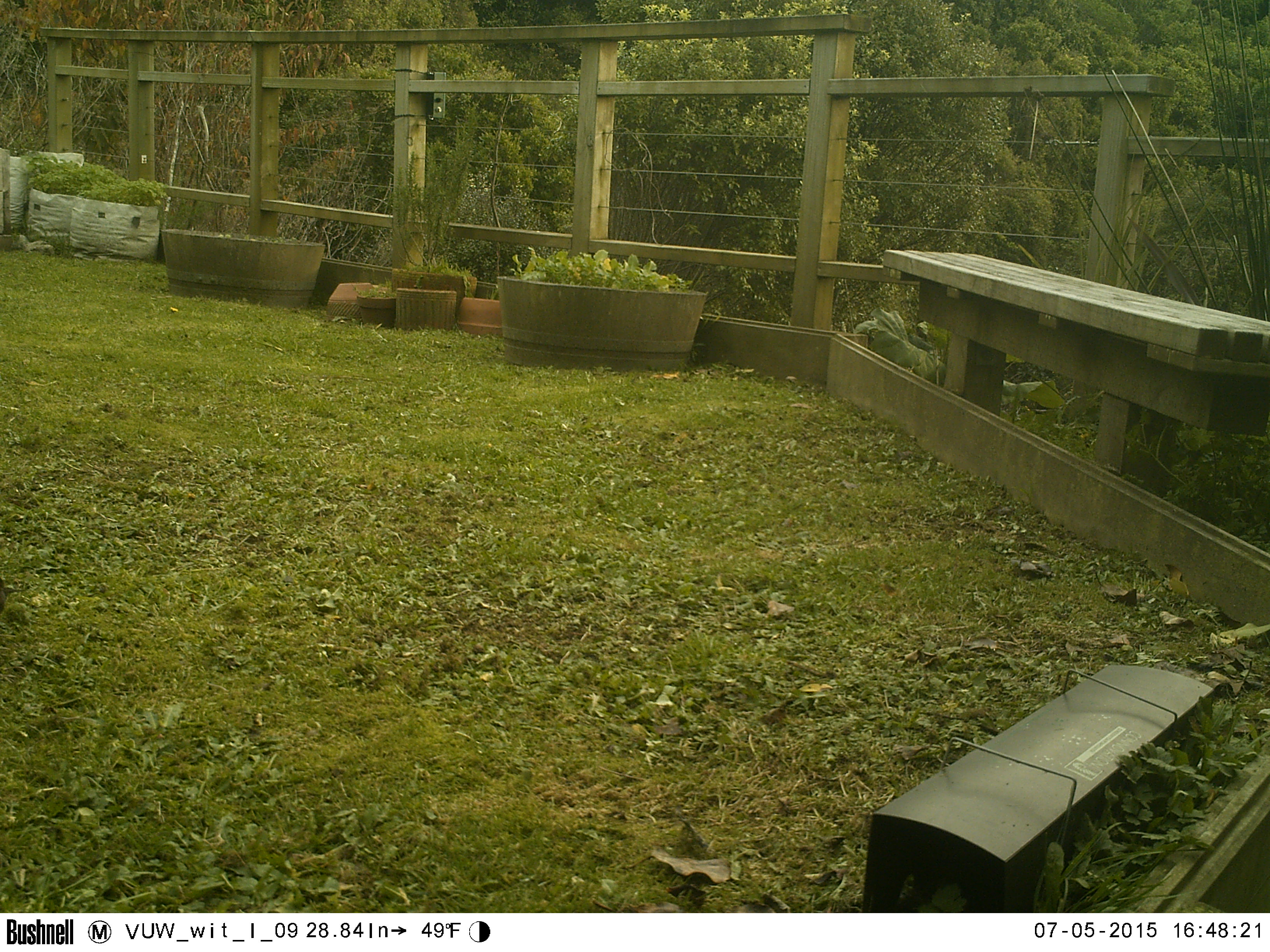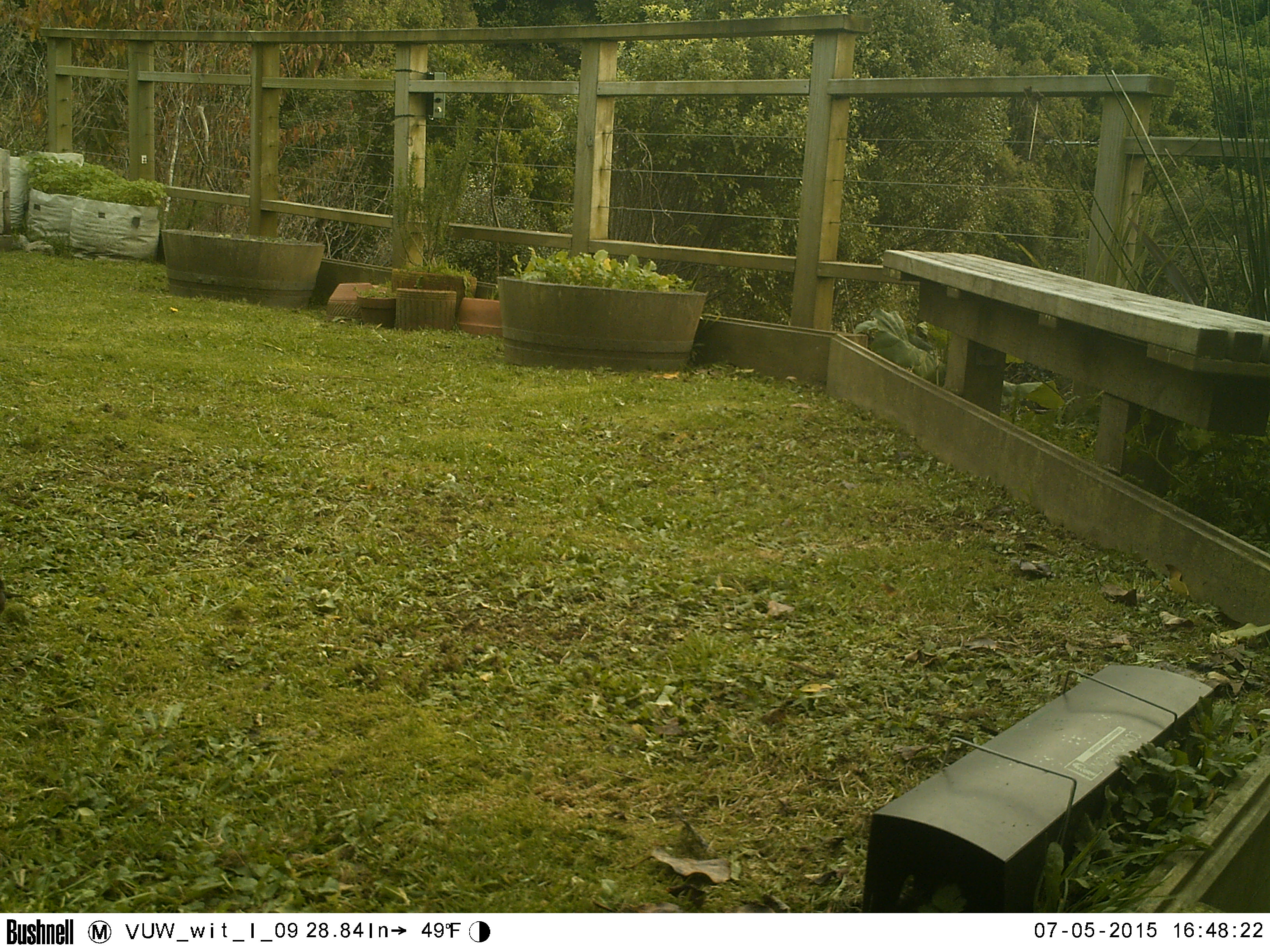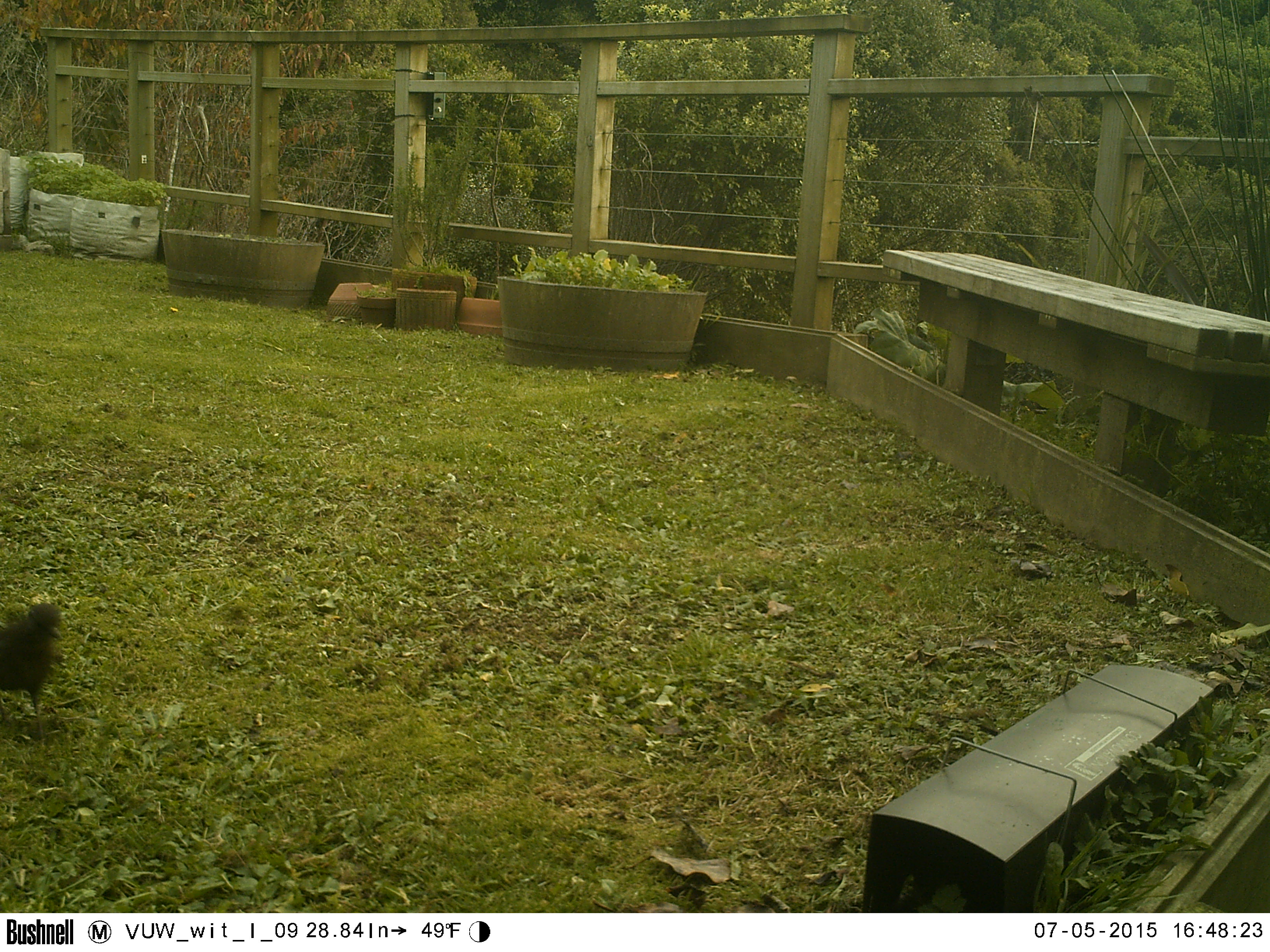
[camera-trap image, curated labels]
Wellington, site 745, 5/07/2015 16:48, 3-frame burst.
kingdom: Animalia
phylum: Chordata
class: Aves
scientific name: Aves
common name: bird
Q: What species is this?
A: Bird (Aves).